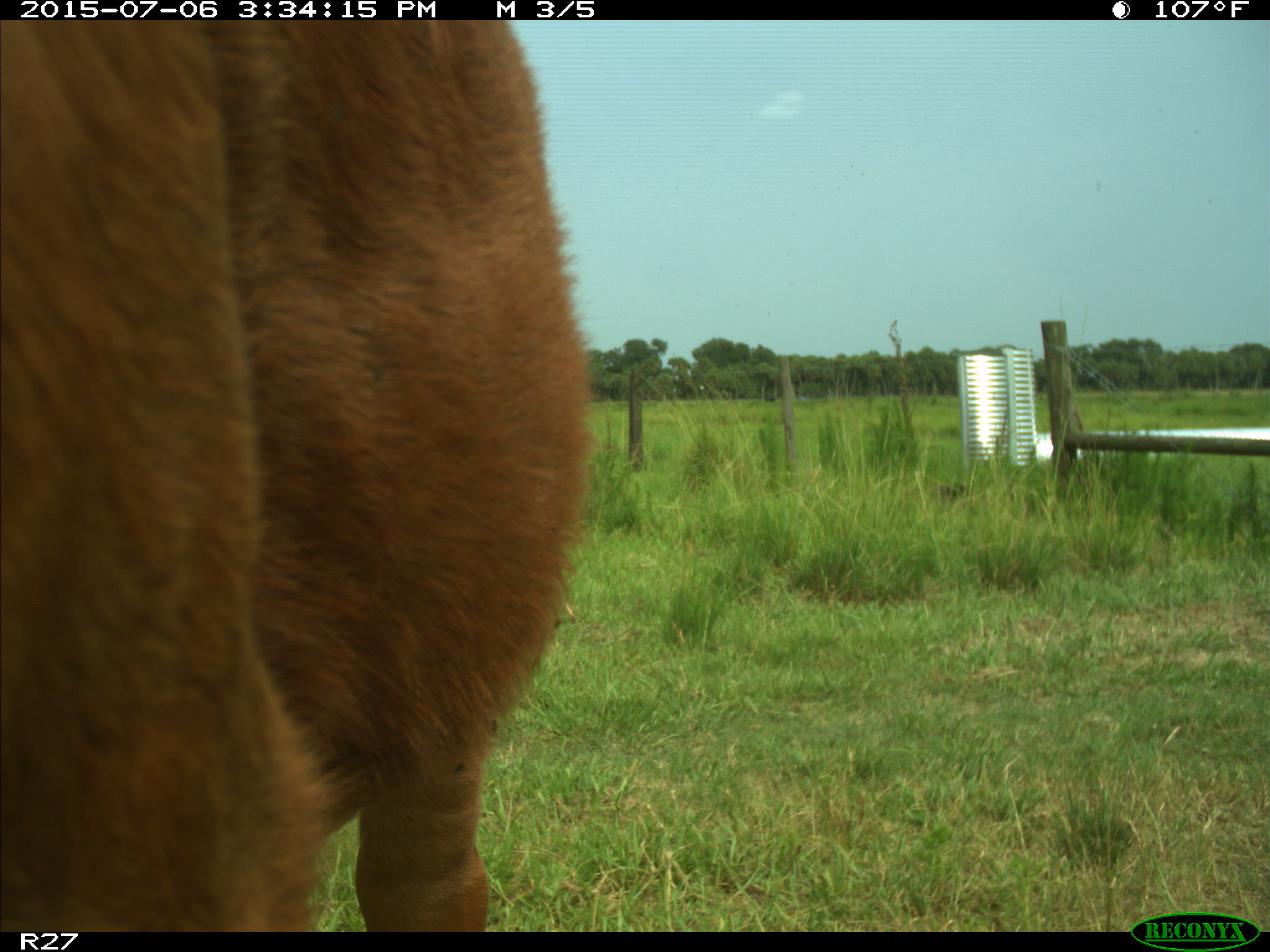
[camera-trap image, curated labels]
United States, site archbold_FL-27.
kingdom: Animalia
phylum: Chordata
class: Mammalia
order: Artiodactyla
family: Bovidae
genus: Bos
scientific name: Bos taurus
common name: domestic cow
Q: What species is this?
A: Bos taurus (domestic cow).